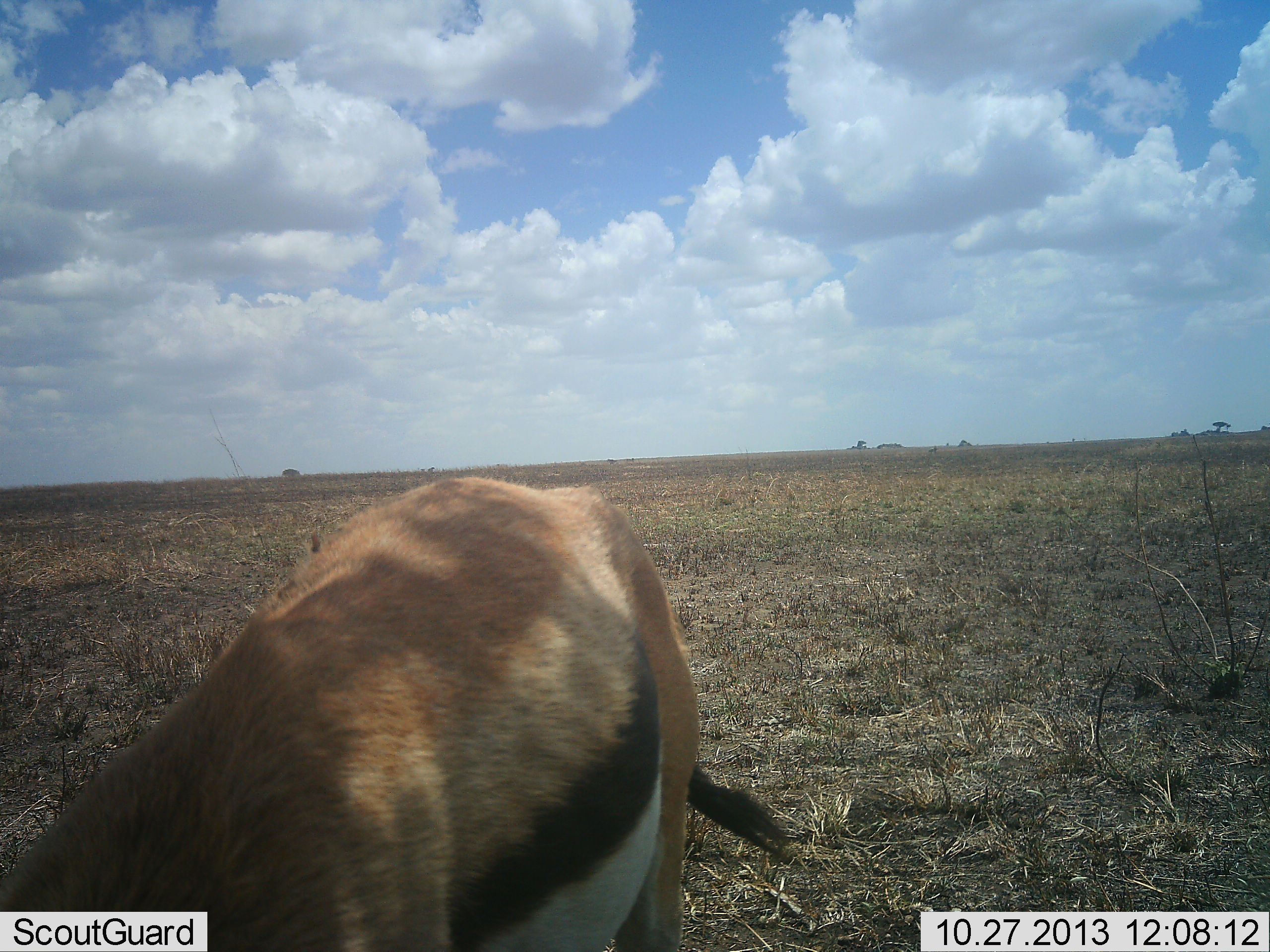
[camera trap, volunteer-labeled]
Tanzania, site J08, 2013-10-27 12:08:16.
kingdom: Animalia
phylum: Chordata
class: Mammalia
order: Artiodactyla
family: Bovidae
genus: Eudorcas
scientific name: Eudorcas thomsonii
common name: thomson's gazelle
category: gazellethomsons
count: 1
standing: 60%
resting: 0%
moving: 10%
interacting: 0%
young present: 0%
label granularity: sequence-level